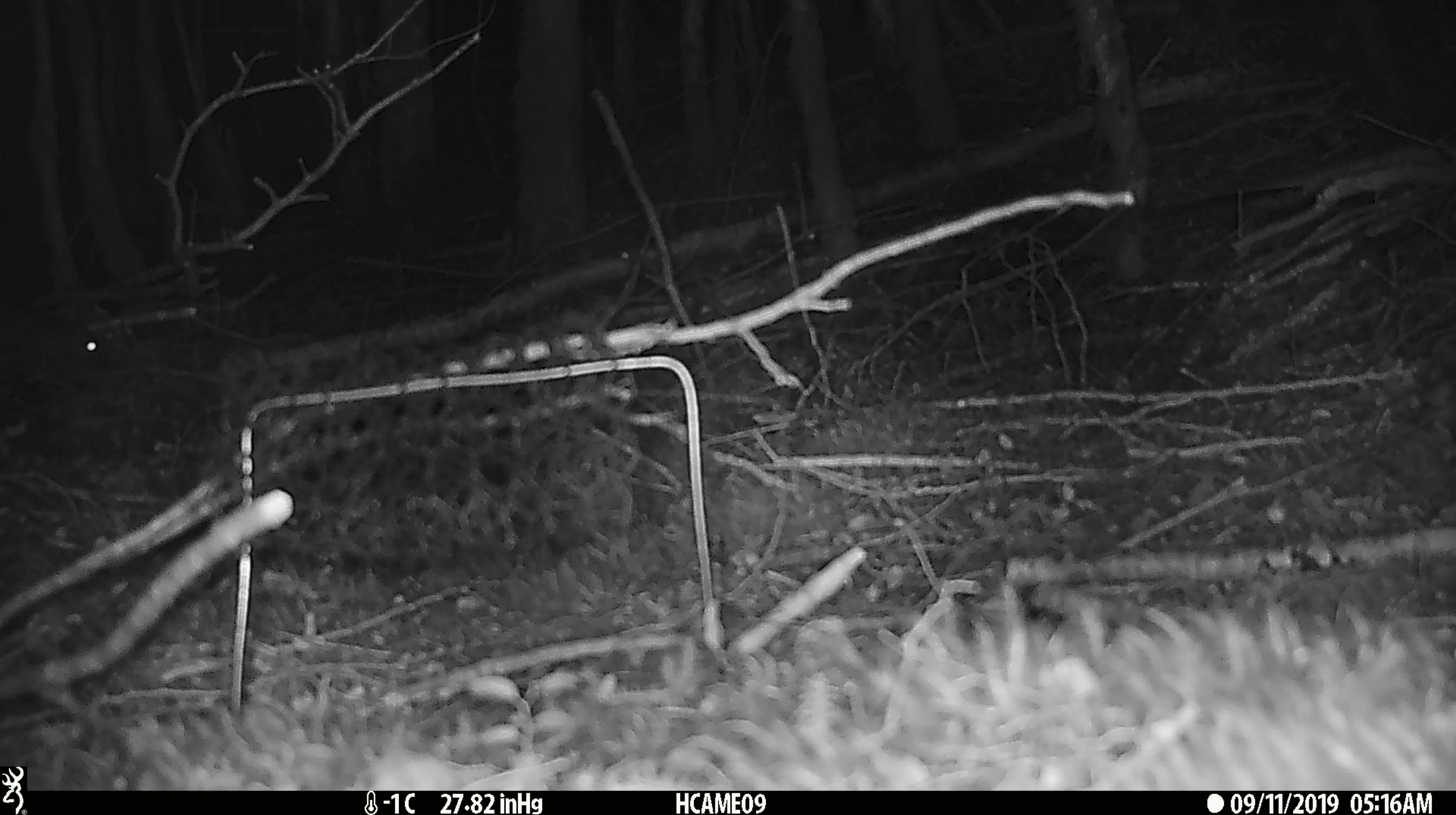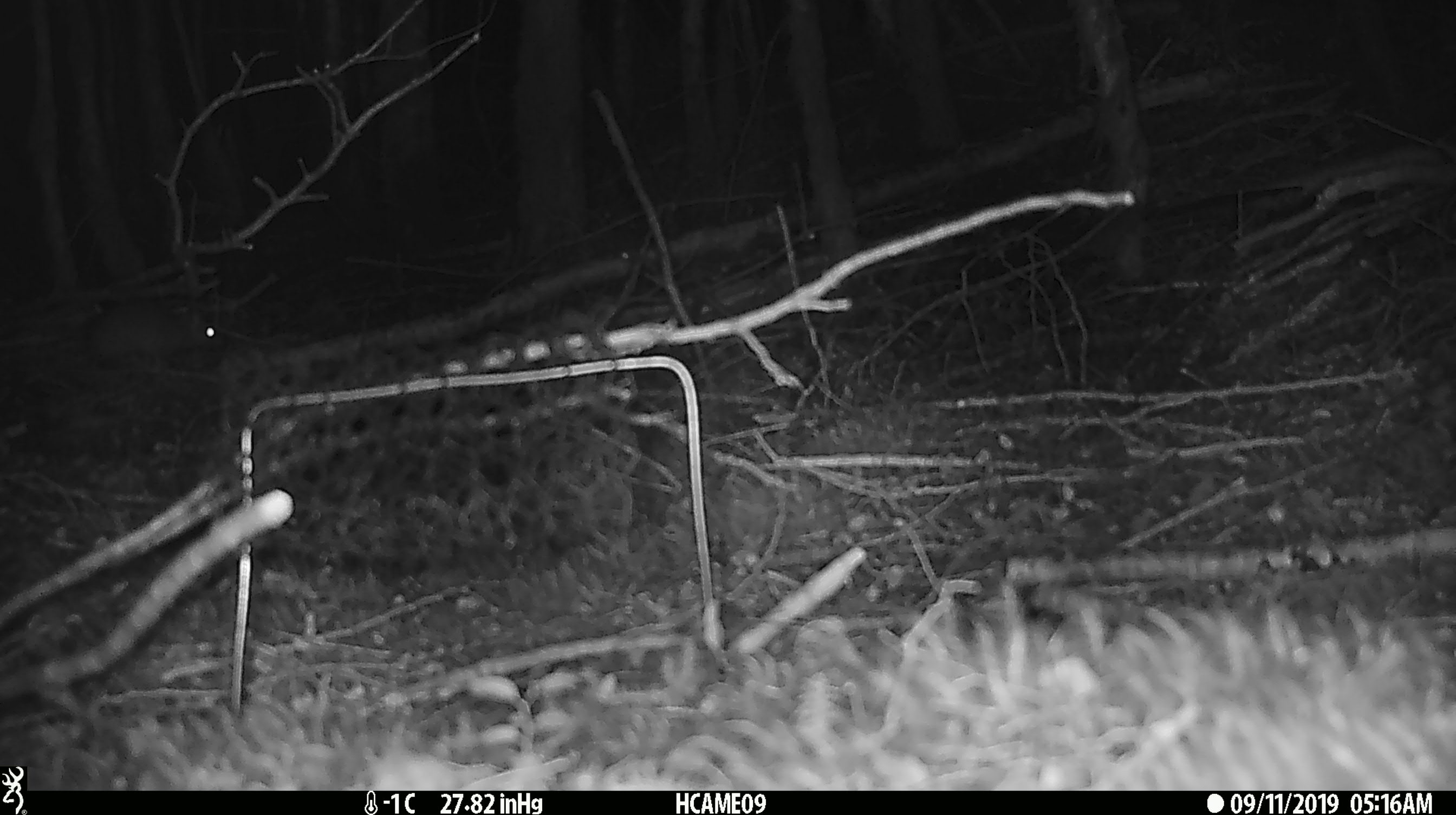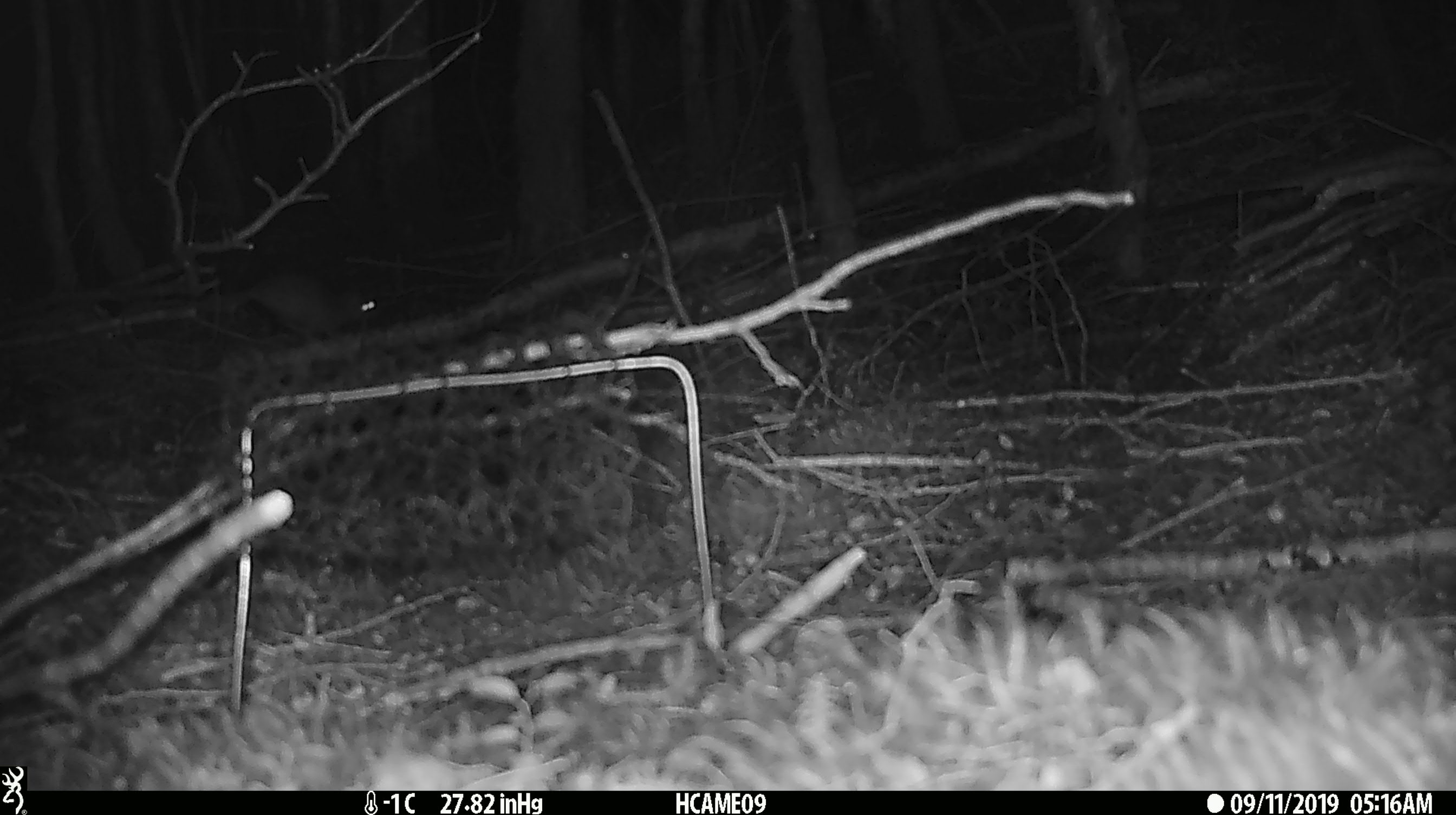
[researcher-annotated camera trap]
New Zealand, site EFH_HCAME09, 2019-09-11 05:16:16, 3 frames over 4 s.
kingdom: Animalia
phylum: Chordata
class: Mammalia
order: Rodentia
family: Muridae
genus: Rattus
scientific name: Rattus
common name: rat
Rat (Rattus).